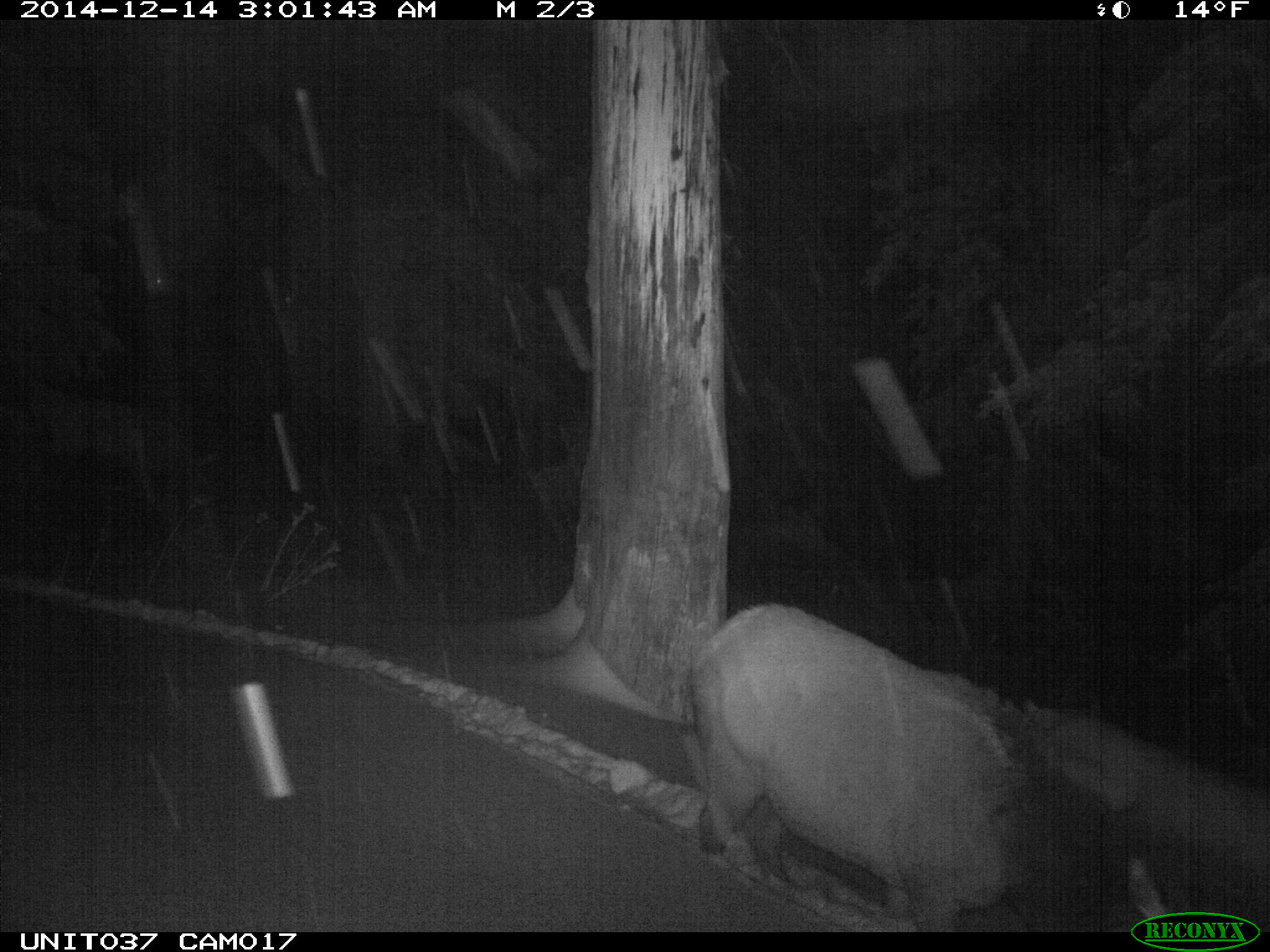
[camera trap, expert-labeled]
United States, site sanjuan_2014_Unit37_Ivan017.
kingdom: Animalia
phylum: Chordata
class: Mammalia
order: Artiodactyla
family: Cervidae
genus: Cervus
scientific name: Cervus elaphus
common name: red deer